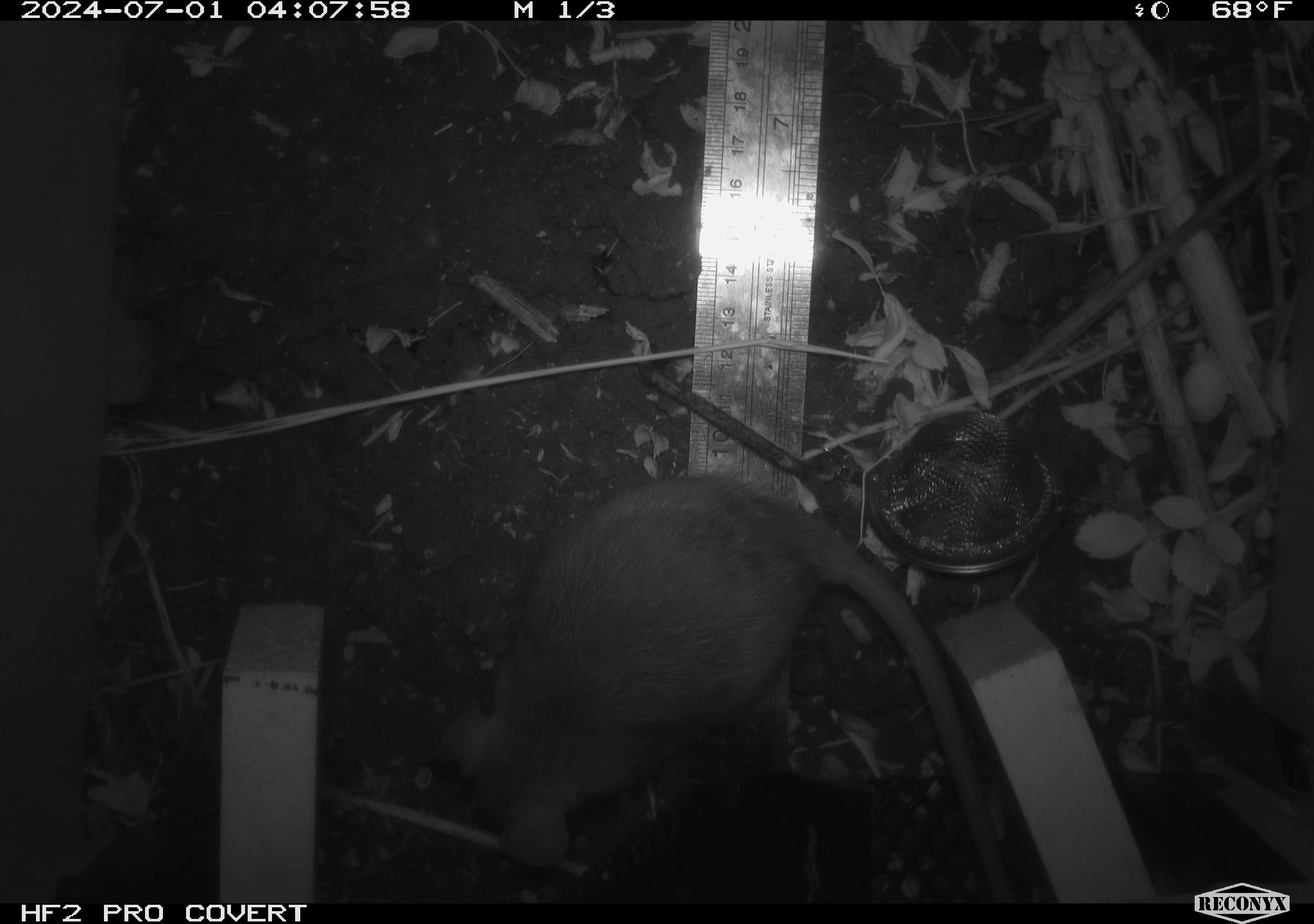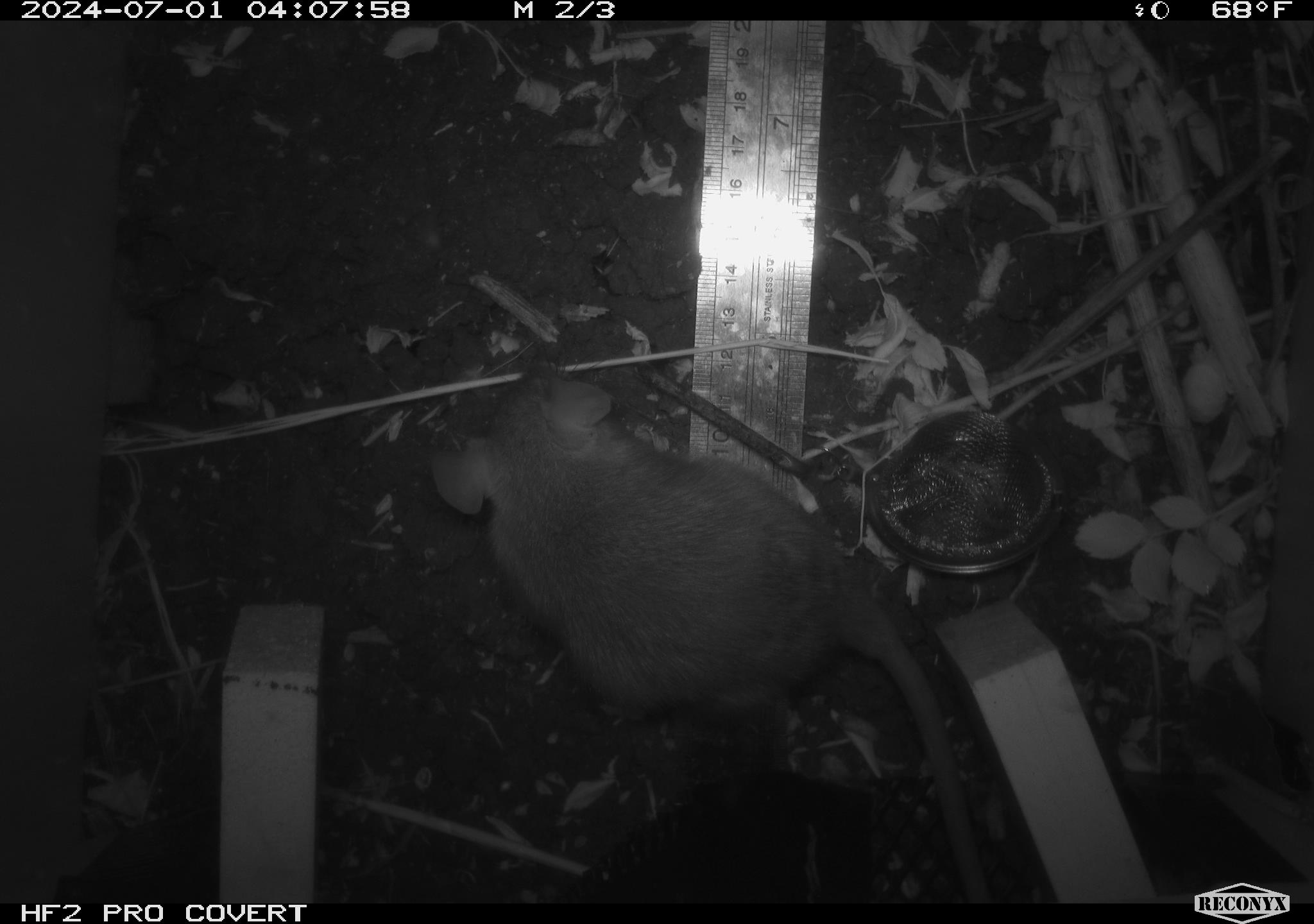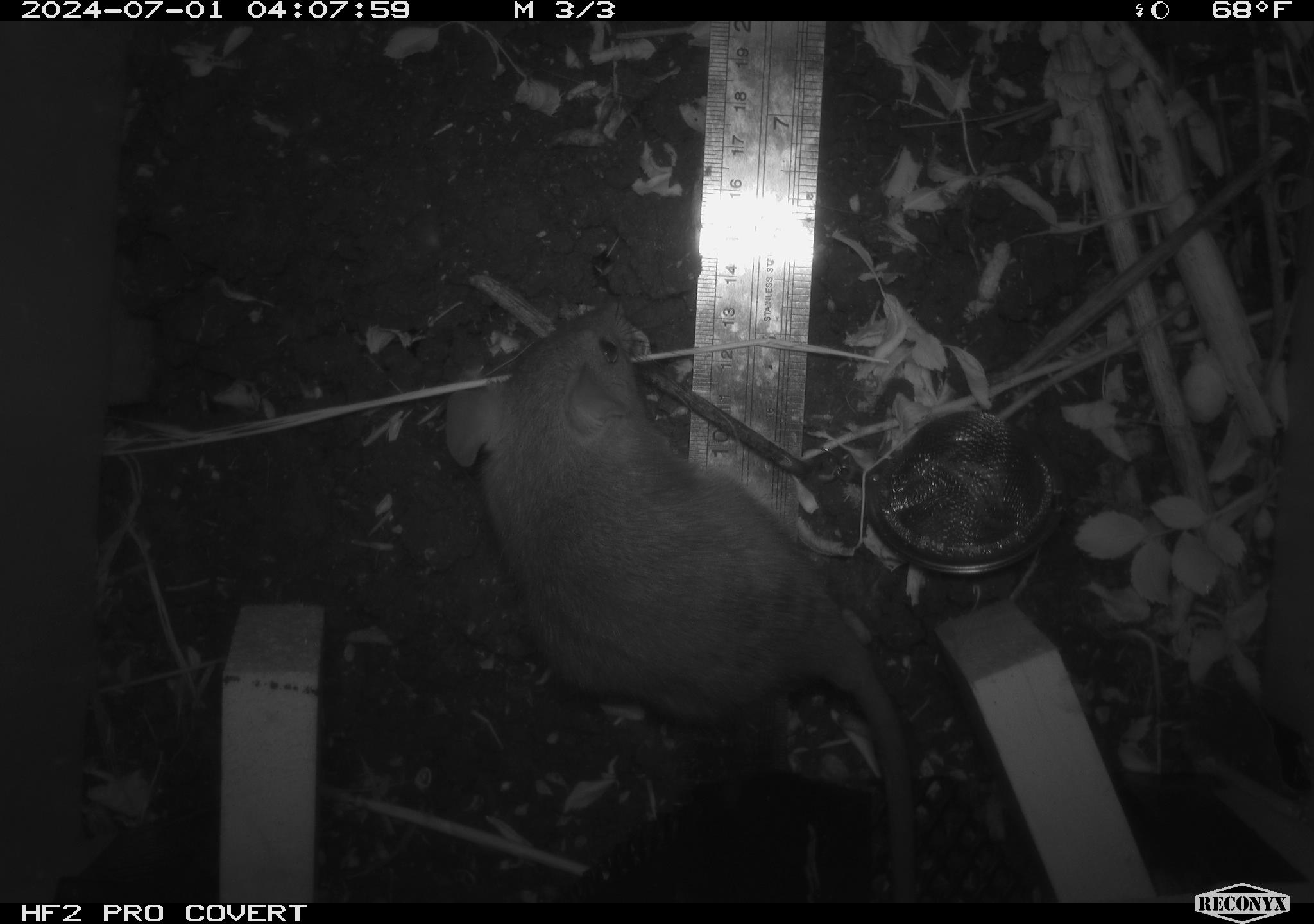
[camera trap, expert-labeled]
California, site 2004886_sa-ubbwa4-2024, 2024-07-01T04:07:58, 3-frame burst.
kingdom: Animalia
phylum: Chordata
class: Mammalia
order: Rodentia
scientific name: Rodentia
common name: woodrat or rat or mouse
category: woodrat or rat or mouse species